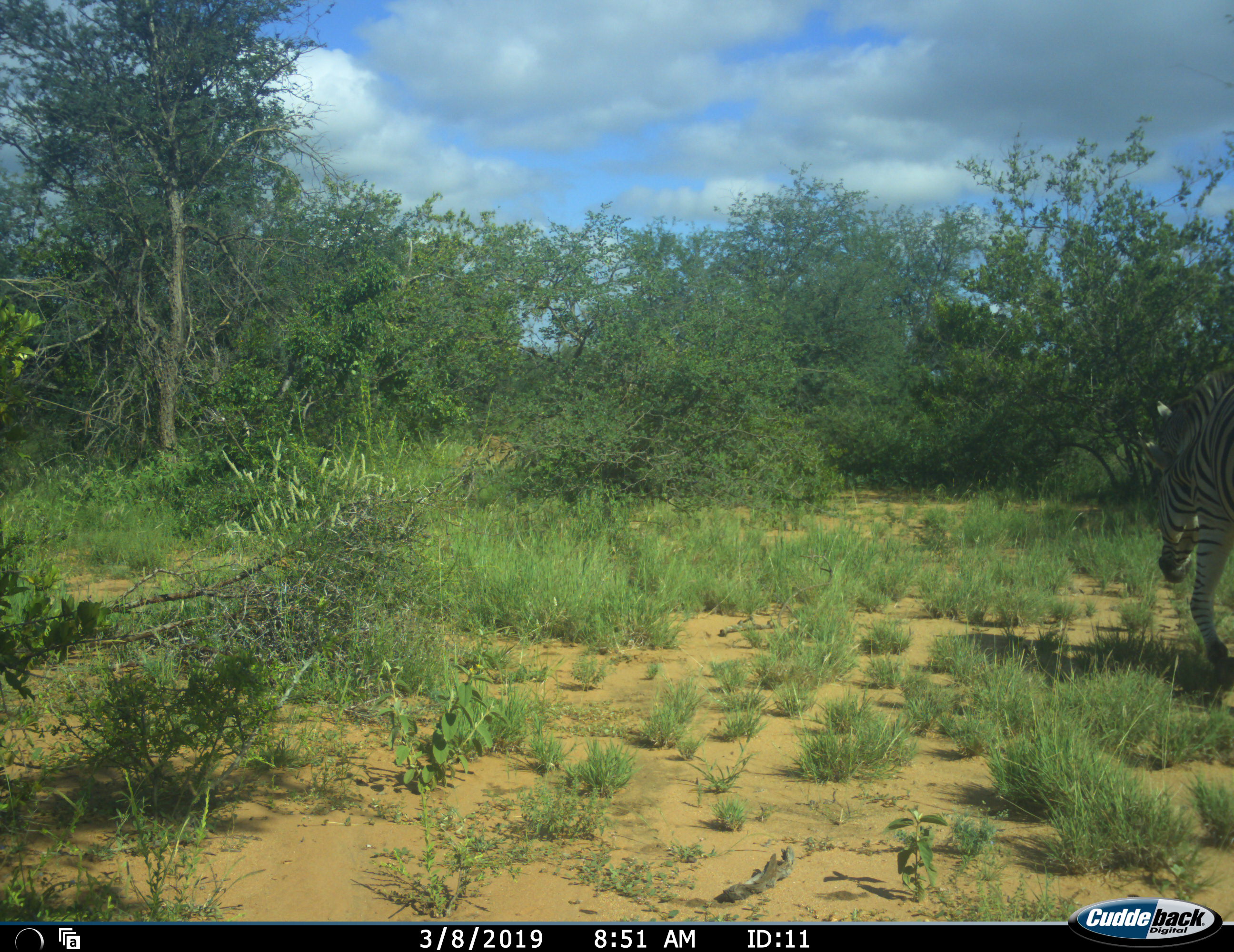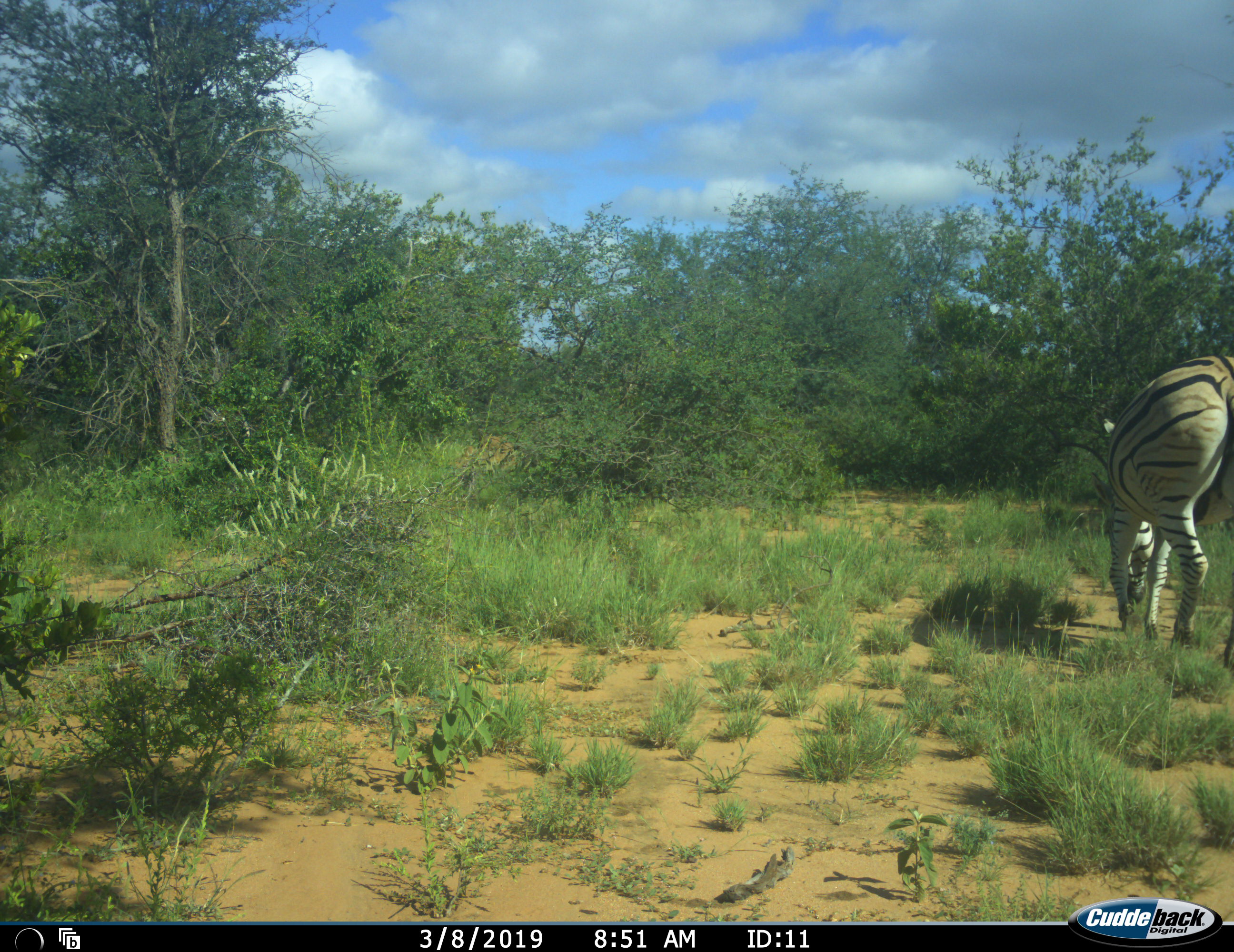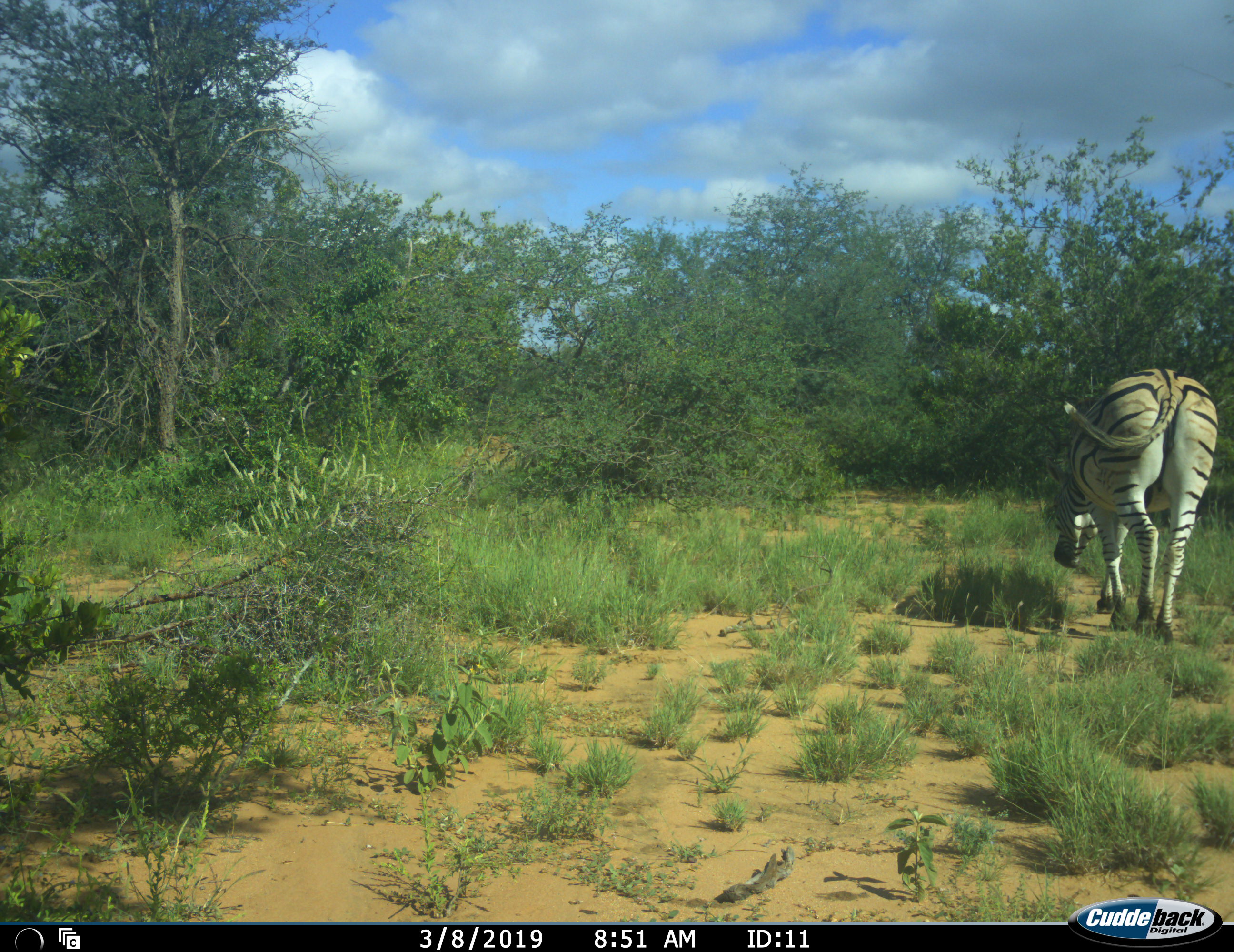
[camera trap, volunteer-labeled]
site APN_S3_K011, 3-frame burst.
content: unidentified animal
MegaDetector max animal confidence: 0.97